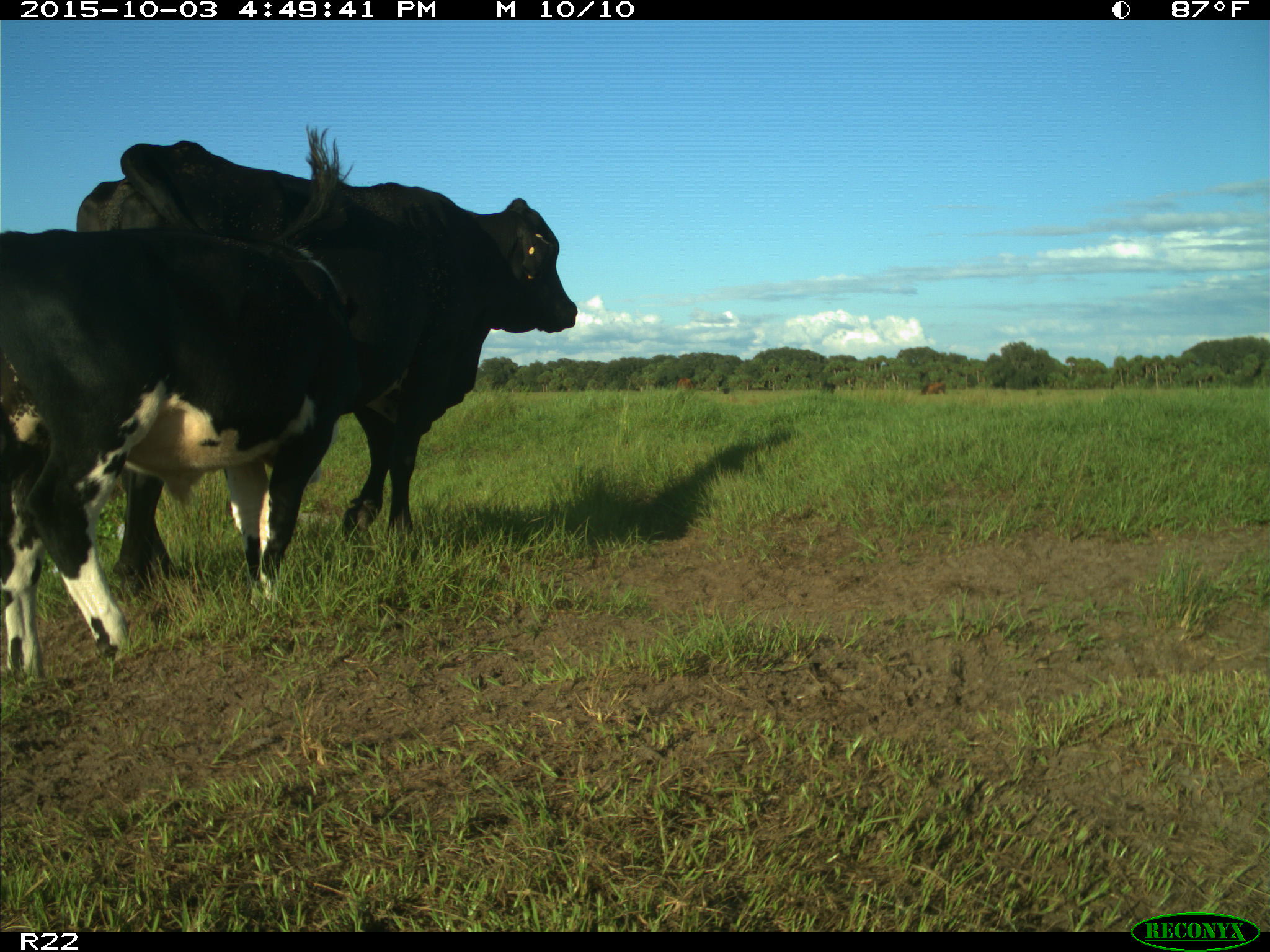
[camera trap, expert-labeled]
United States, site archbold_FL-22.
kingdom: Animalia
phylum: Chordata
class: Mammalia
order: Artiodactyla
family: Bovidae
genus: Bos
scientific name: Bos taurus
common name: domestic cow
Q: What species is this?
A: Bos taurus (domestic cow).